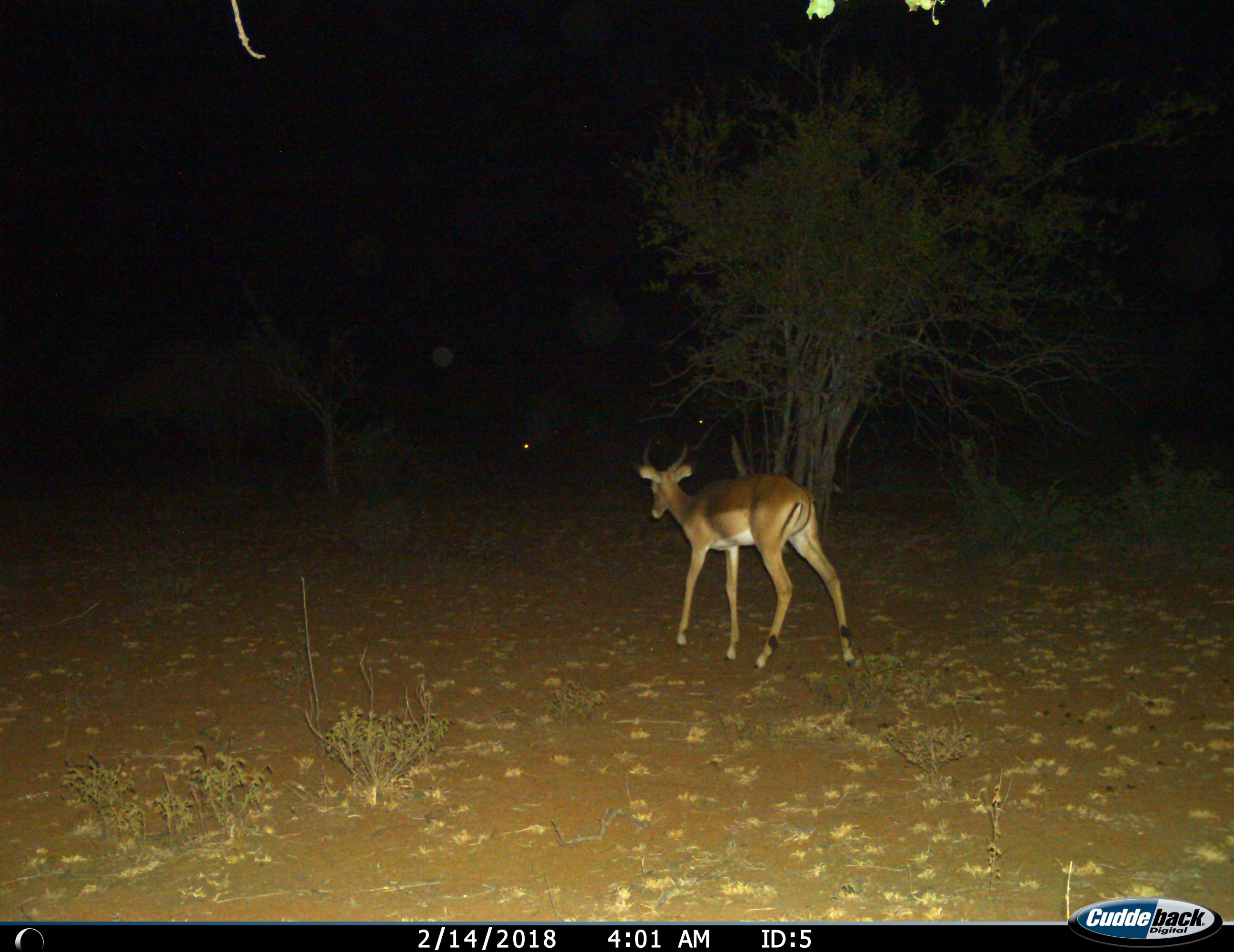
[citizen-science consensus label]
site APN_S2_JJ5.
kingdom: Animalia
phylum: Chordata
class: Mammalia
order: Artiodactyla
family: Bovidae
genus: Aepyceros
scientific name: Aepyceros melampus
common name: impala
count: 1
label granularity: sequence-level